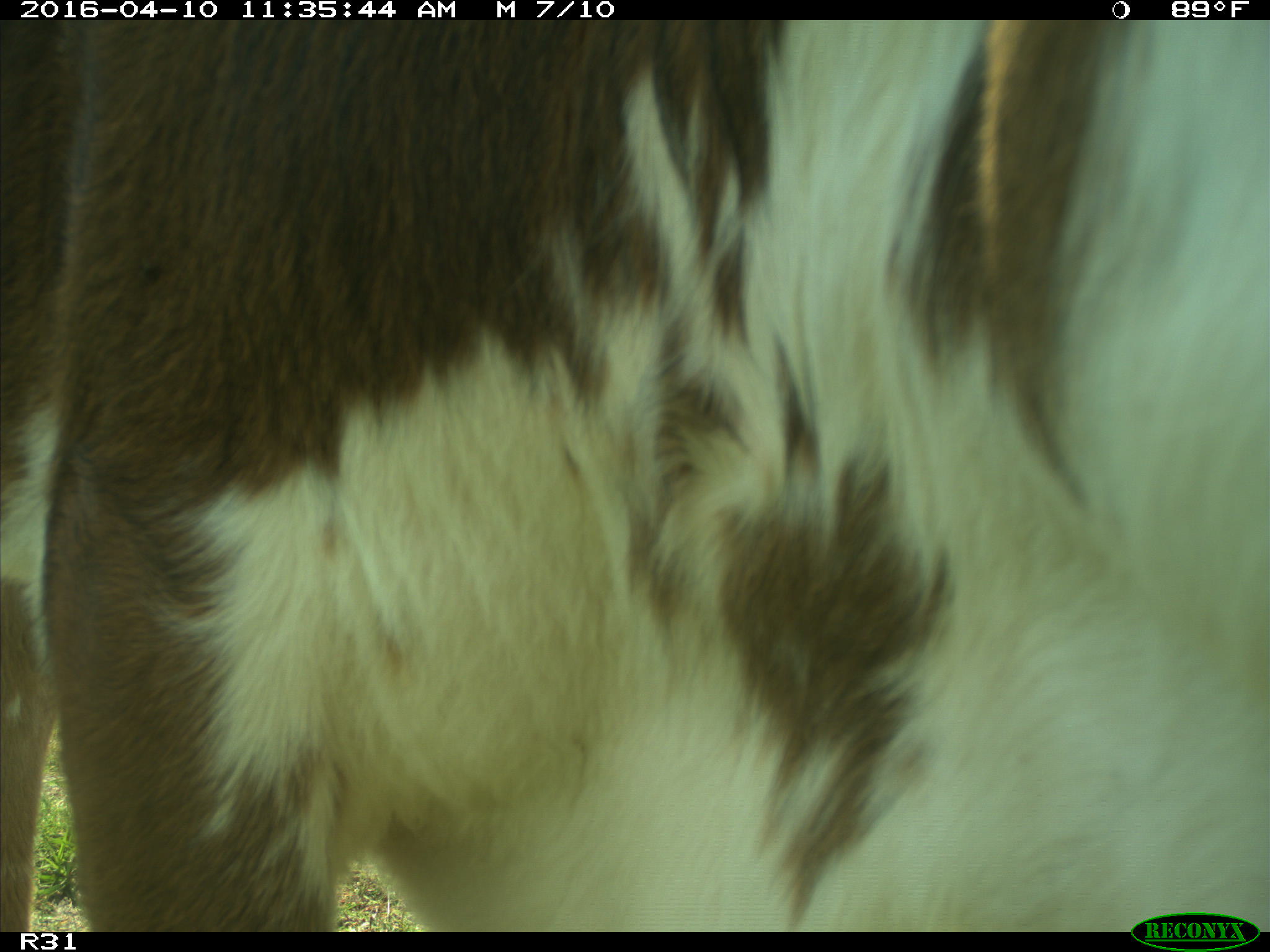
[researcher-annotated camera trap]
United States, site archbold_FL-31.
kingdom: Animalia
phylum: Chordata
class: Mammalia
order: Artiodactyla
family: Bovidae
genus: Bos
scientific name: Bos taurus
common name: domestic cow